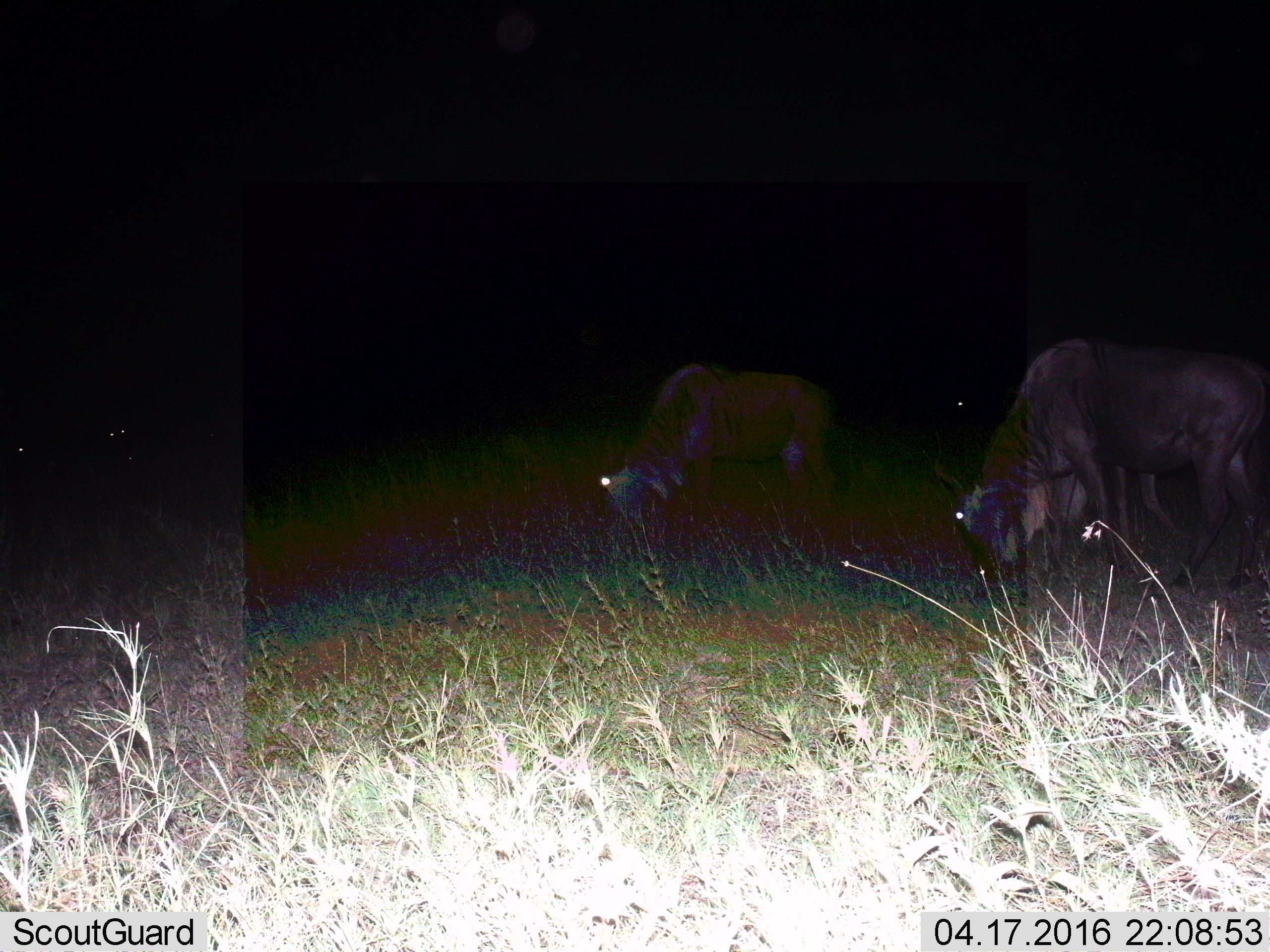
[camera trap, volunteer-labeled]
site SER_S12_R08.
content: unidentified animal